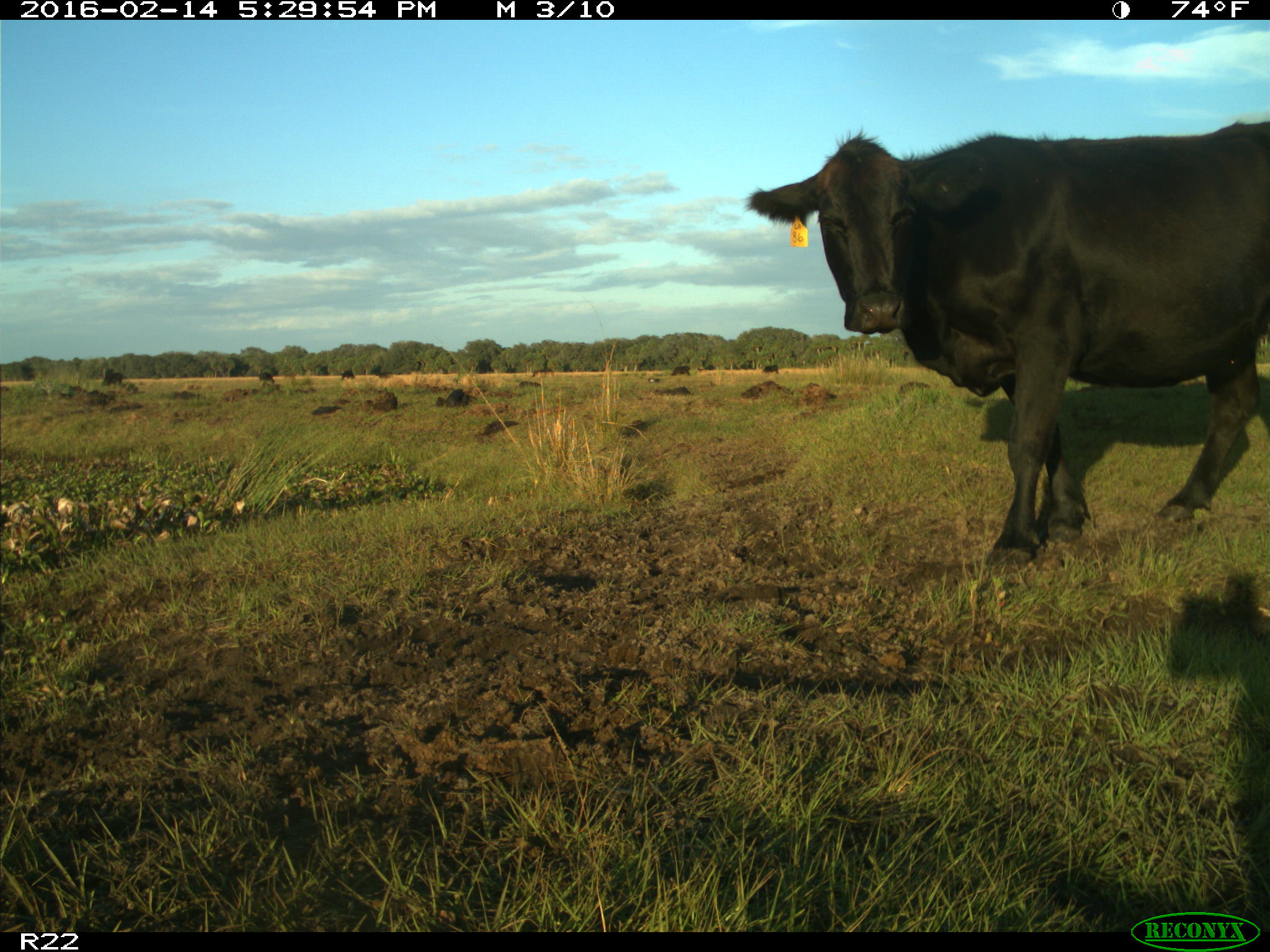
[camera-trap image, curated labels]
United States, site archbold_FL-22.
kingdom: Animalia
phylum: Chordata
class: Mammalia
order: Artiodactyla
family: Bovidae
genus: Bos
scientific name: Bos taurus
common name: domestic cow